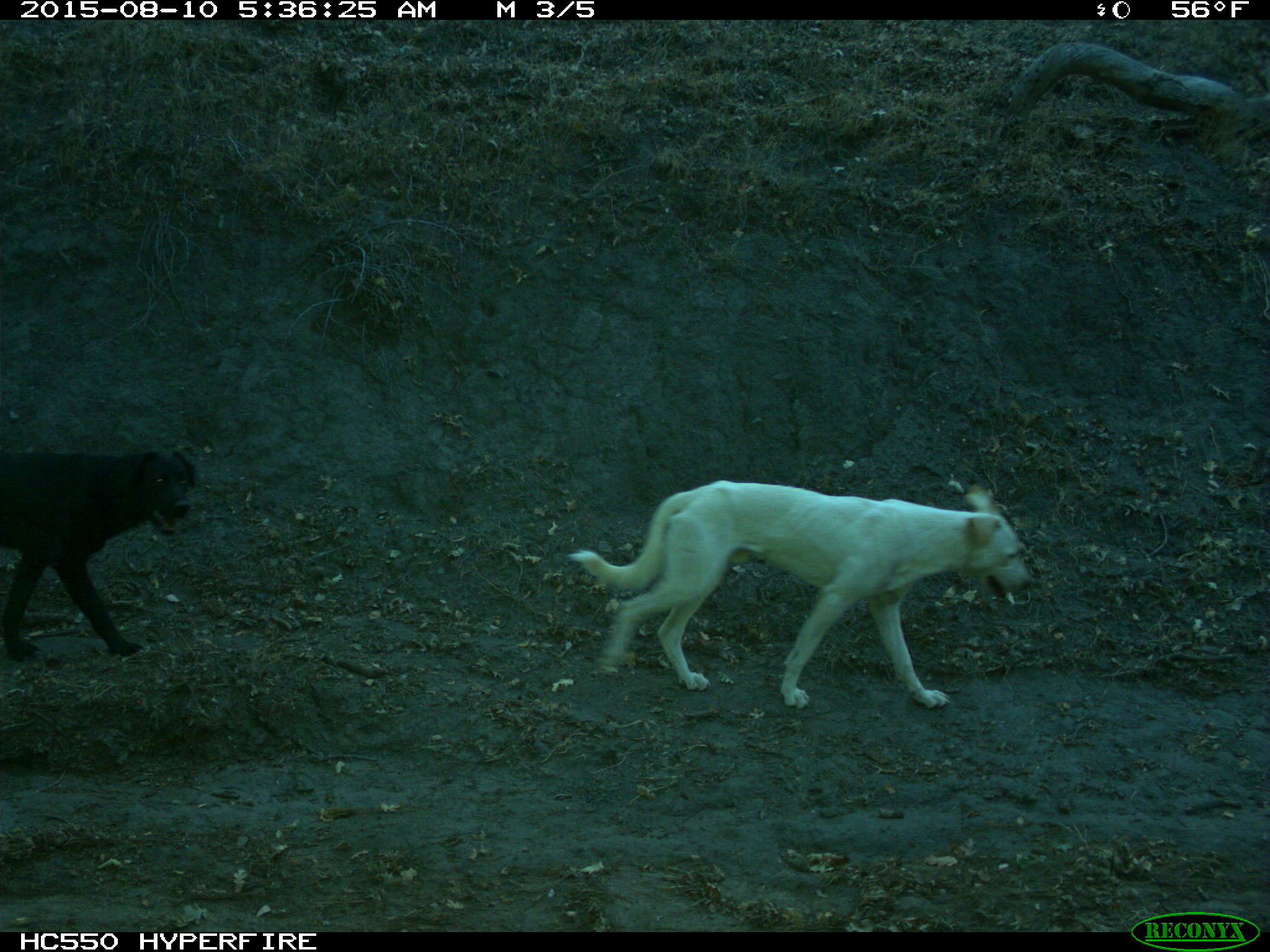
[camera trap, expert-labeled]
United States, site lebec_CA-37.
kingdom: Animalia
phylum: Chordata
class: Mammalia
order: Carnivora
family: Canidae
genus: Canis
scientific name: Canis familiaris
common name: domestic dog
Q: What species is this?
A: Canis familiaris (domestic dog).